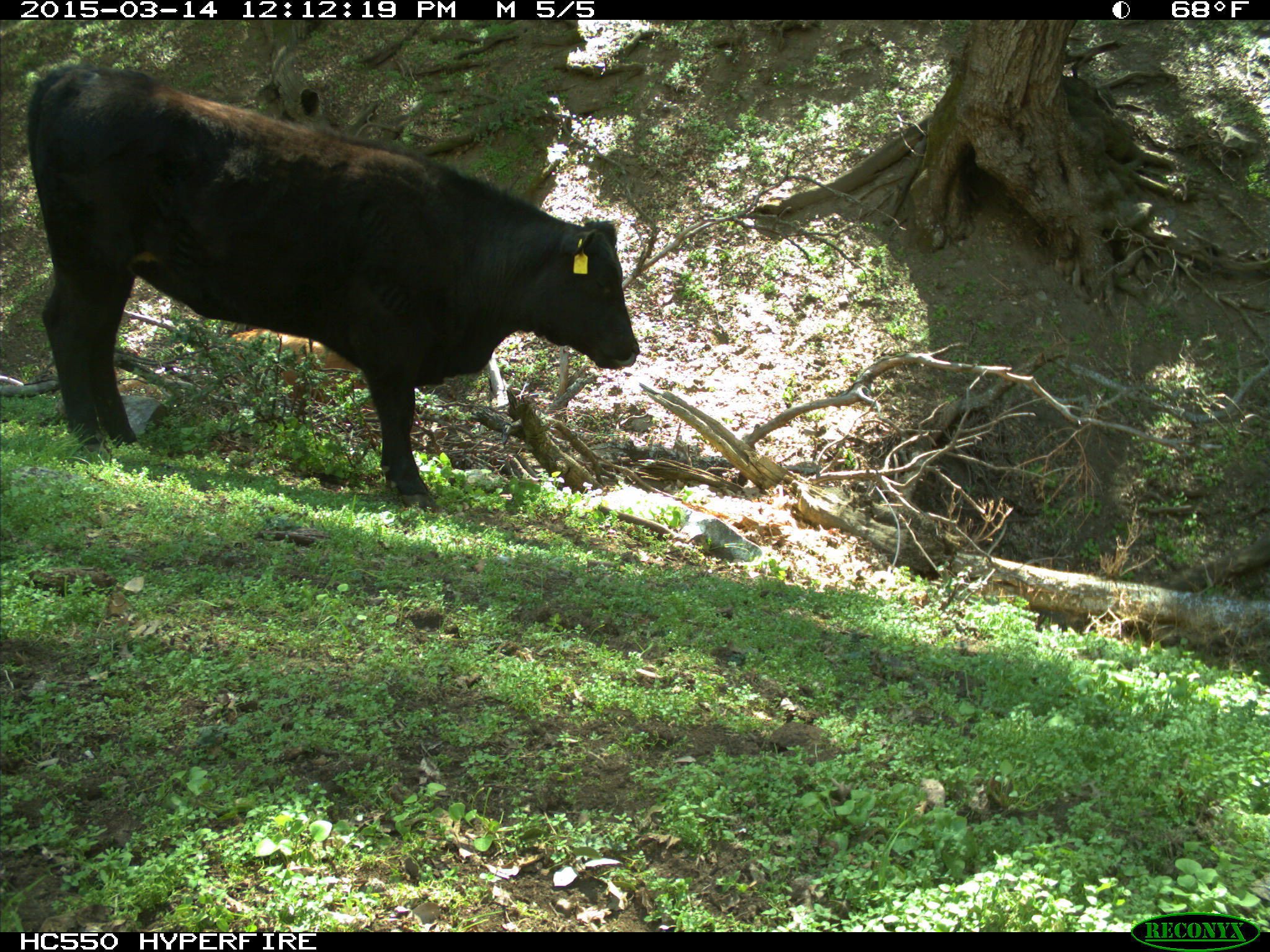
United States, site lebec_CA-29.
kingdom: Animalia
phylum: Chordata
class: Mammalia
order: Artiodactyla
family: Bovidae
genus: Bos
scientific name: Bos taurus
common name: domestic cow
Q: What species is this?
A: Bos taurus (domestic cow).